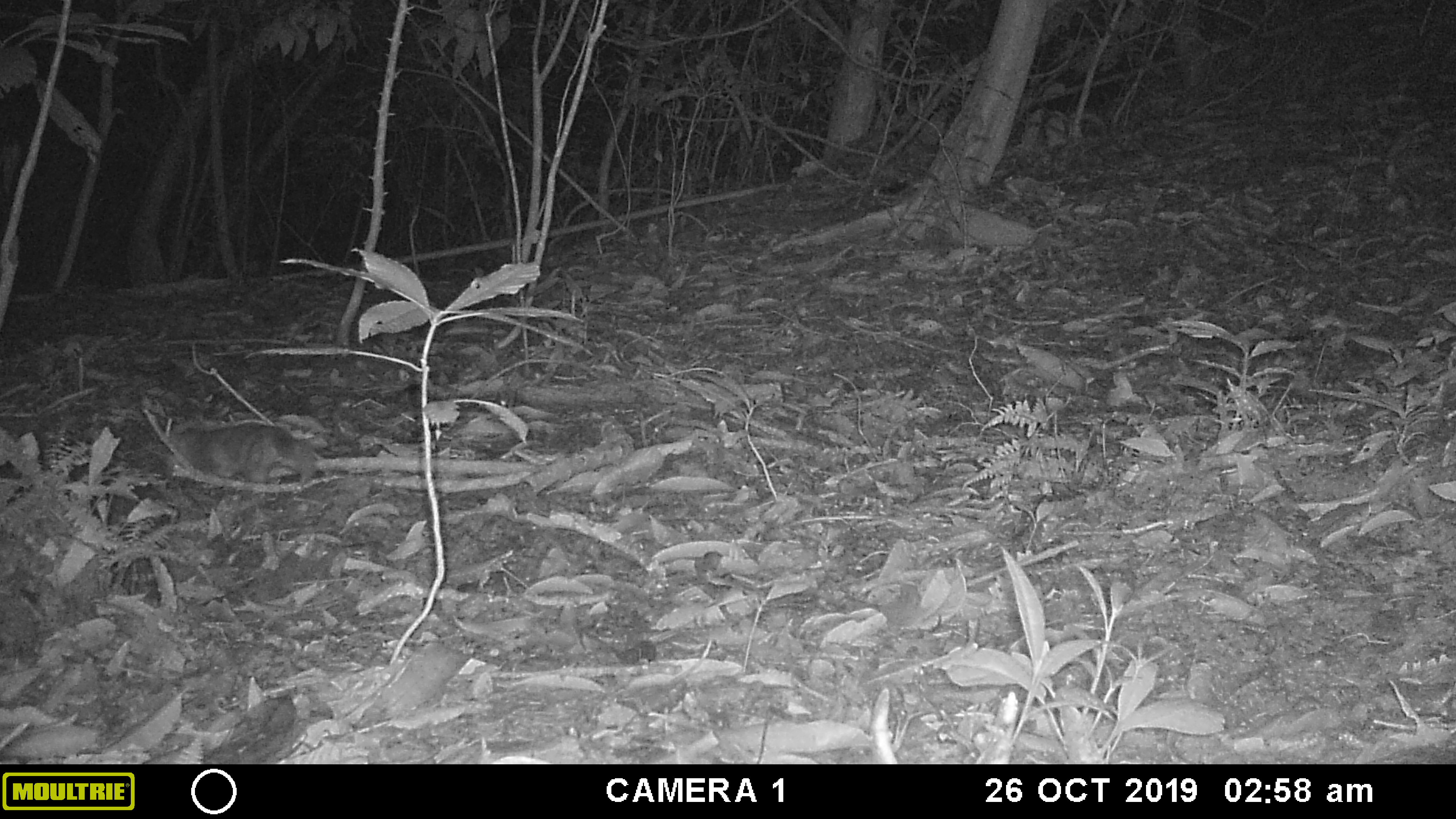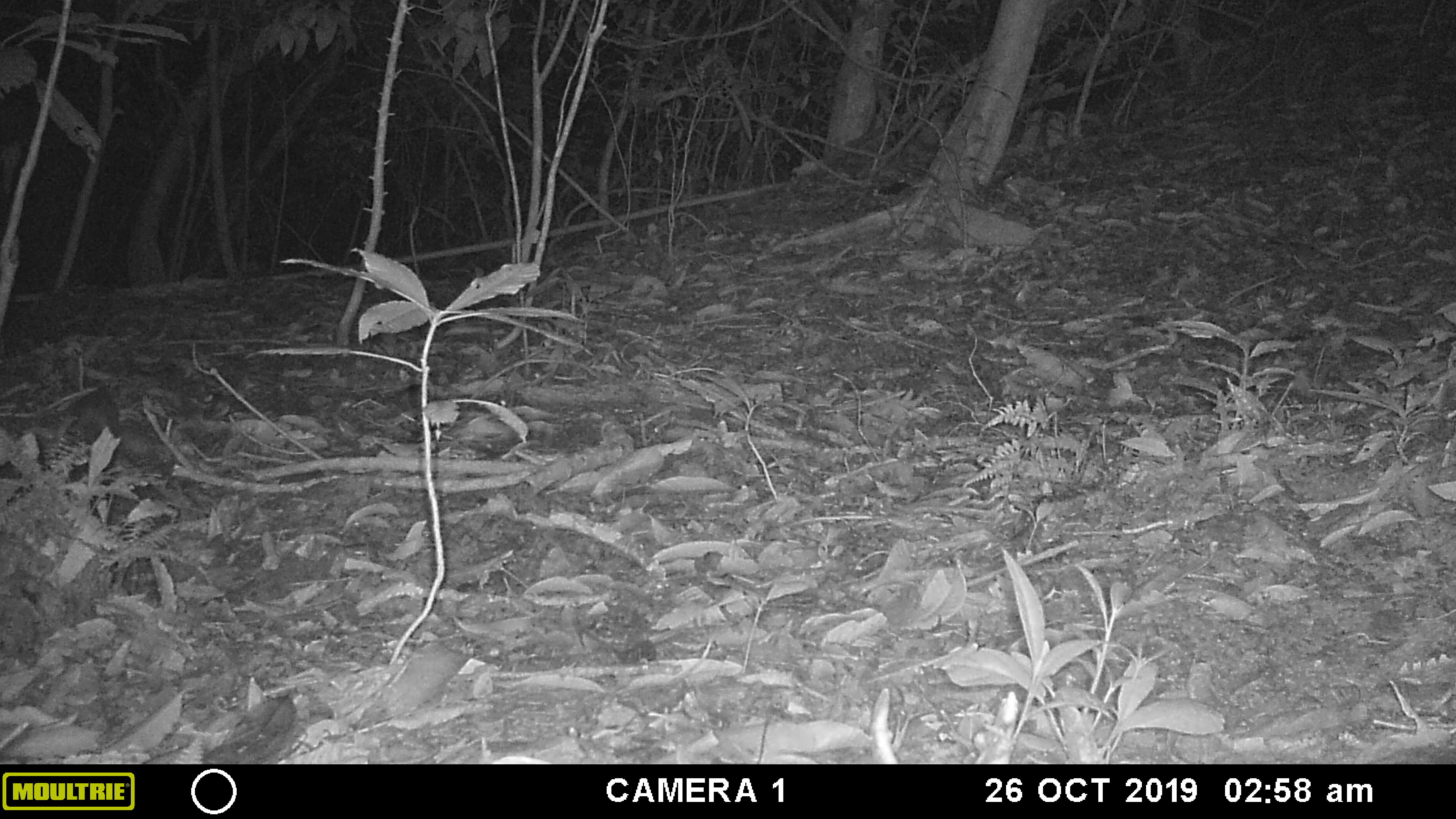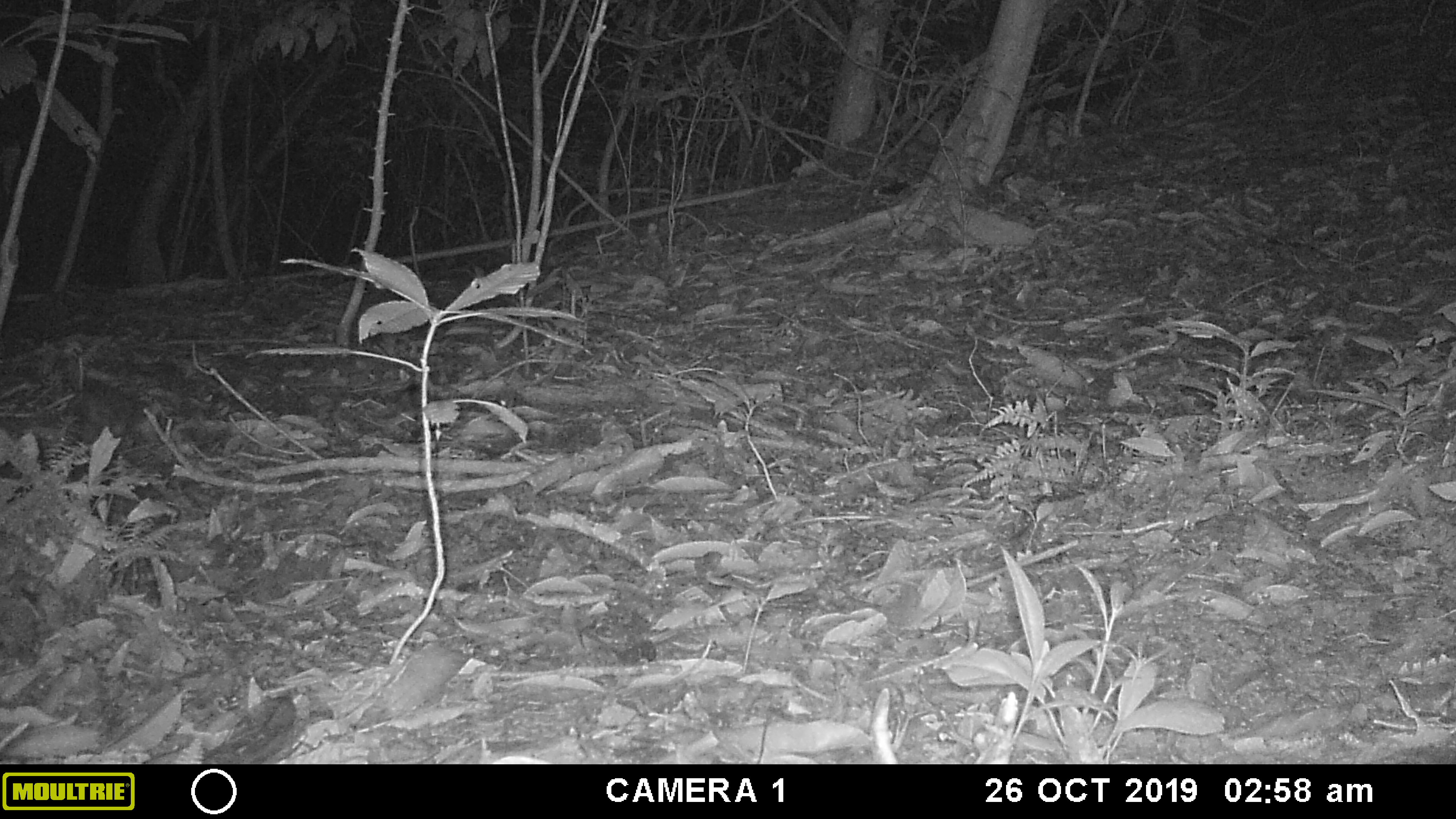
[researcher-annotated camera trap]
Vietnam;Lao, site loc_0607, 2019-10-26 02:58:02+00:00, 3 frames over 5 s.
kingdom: Animalia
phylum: Chordata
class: Mammalia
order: Carnivora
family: Mustelidae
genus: Melogale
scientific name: Melogale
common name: ferret badger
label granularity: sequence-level